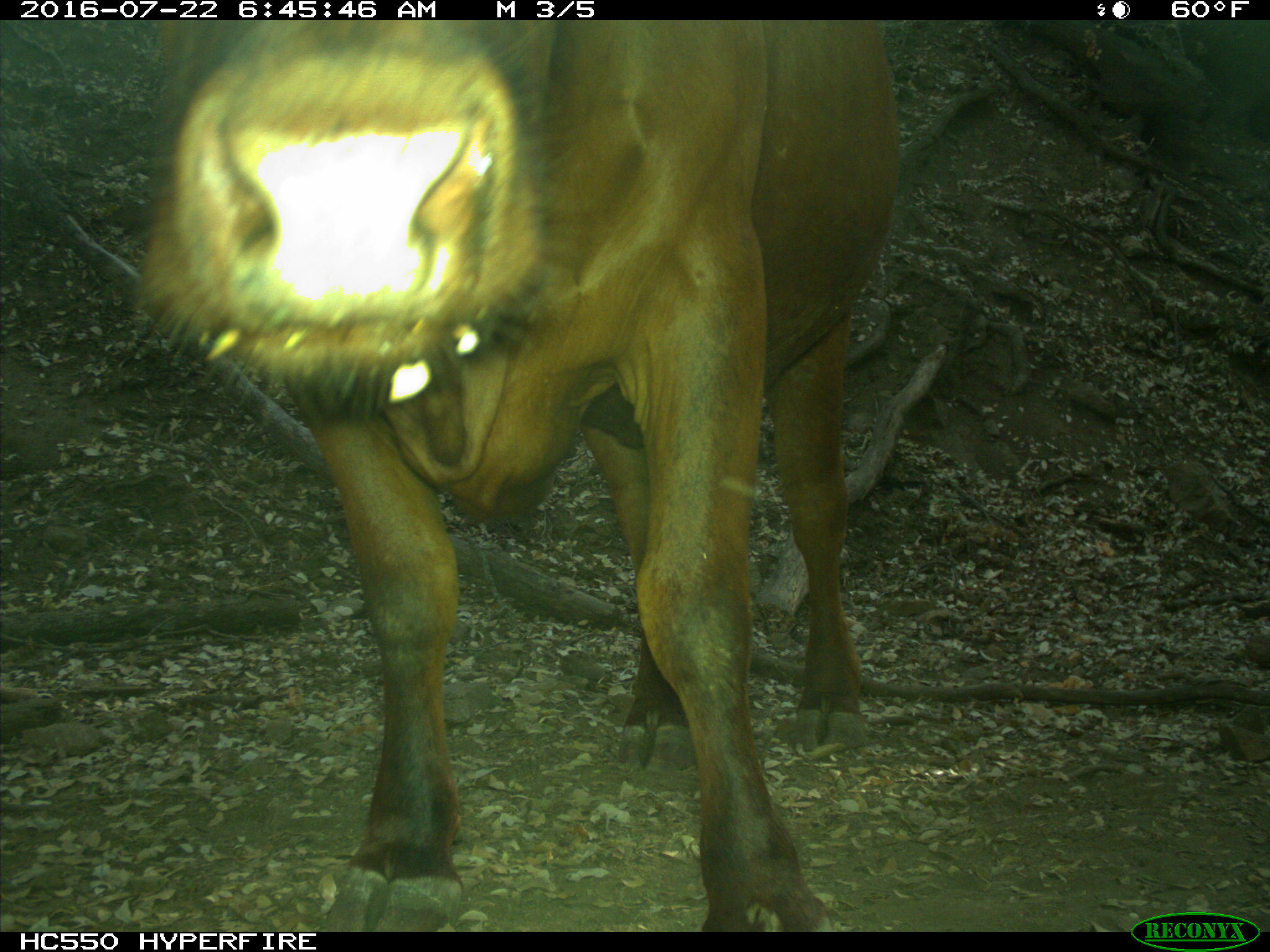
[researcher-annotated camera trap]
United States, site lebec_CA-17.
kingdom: Animalia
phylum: Chordata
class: Mammalia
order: Artiodactyla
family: Bovidae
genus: Bos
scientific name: Bos taurus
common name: domestic cow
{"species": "Bos taurus (domestic cow)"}